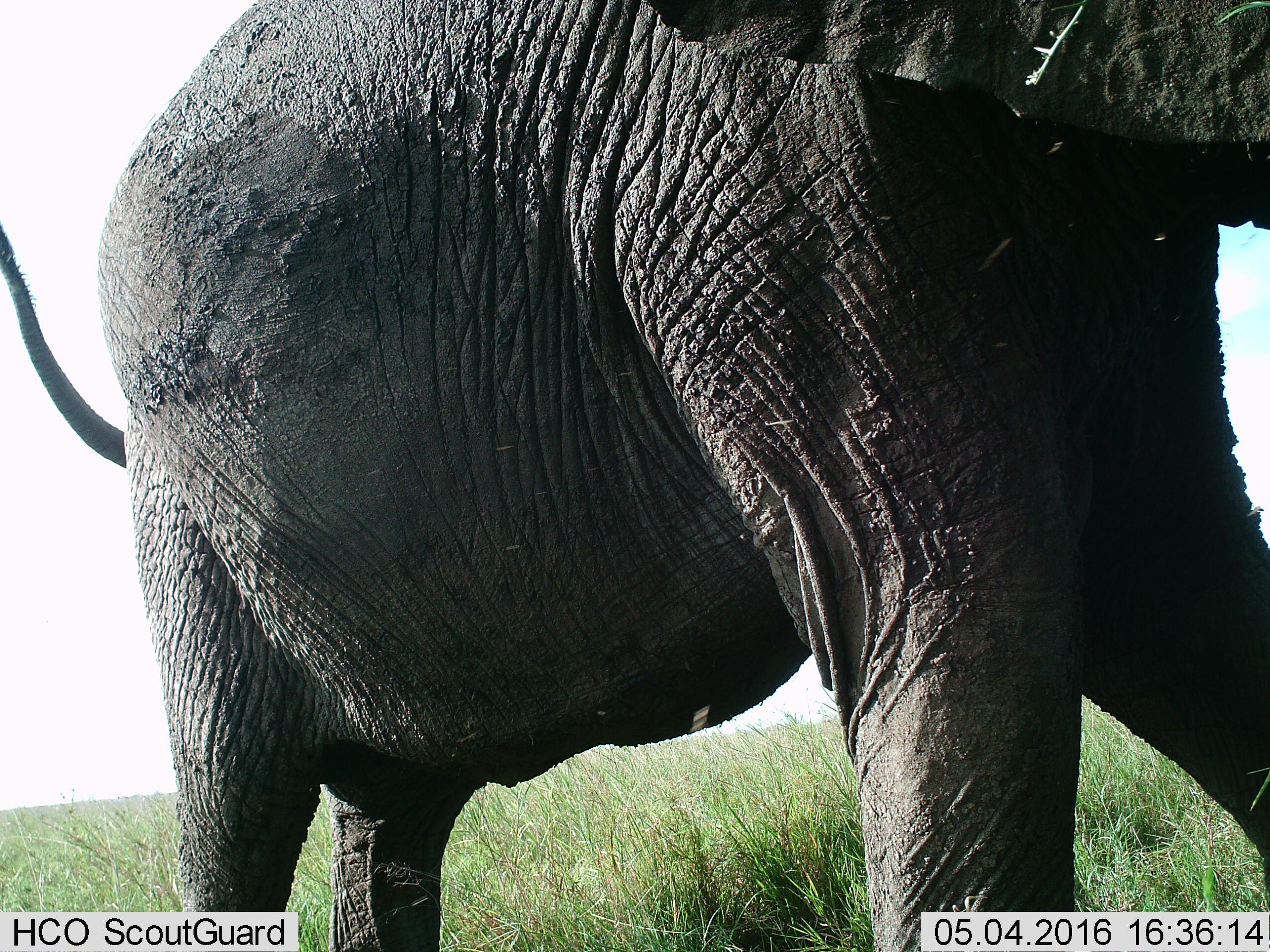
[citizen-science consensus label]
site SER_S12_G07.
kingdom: Animalia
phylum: Chordata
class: Mammalia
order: Proboscidea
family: Elephantidae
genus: Loxodonta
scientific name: Loxodonta africana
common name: african bush elephant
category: elephant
Elephant (african bush elephant) (Loxodonta africana), count 1. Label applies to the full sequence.